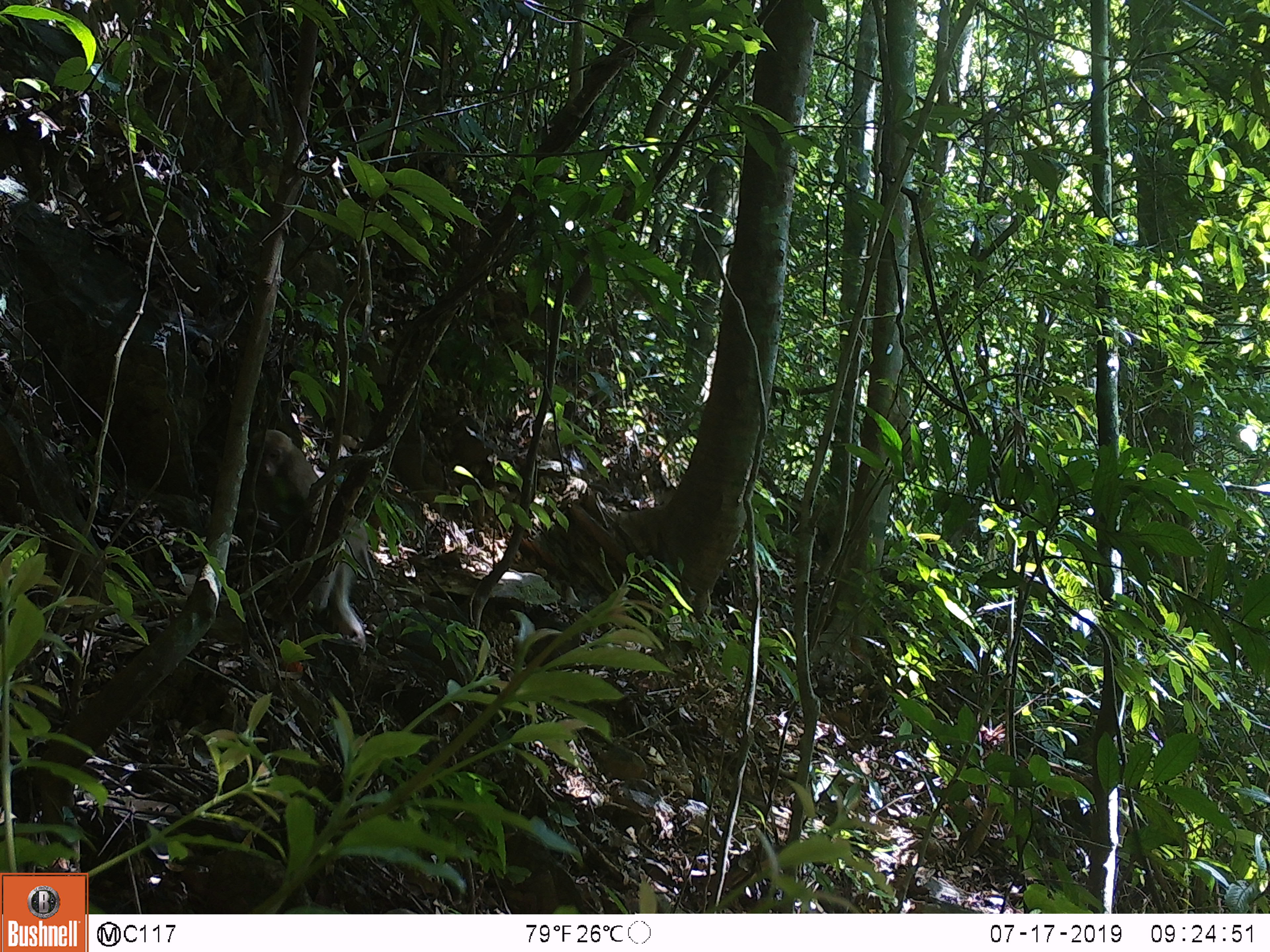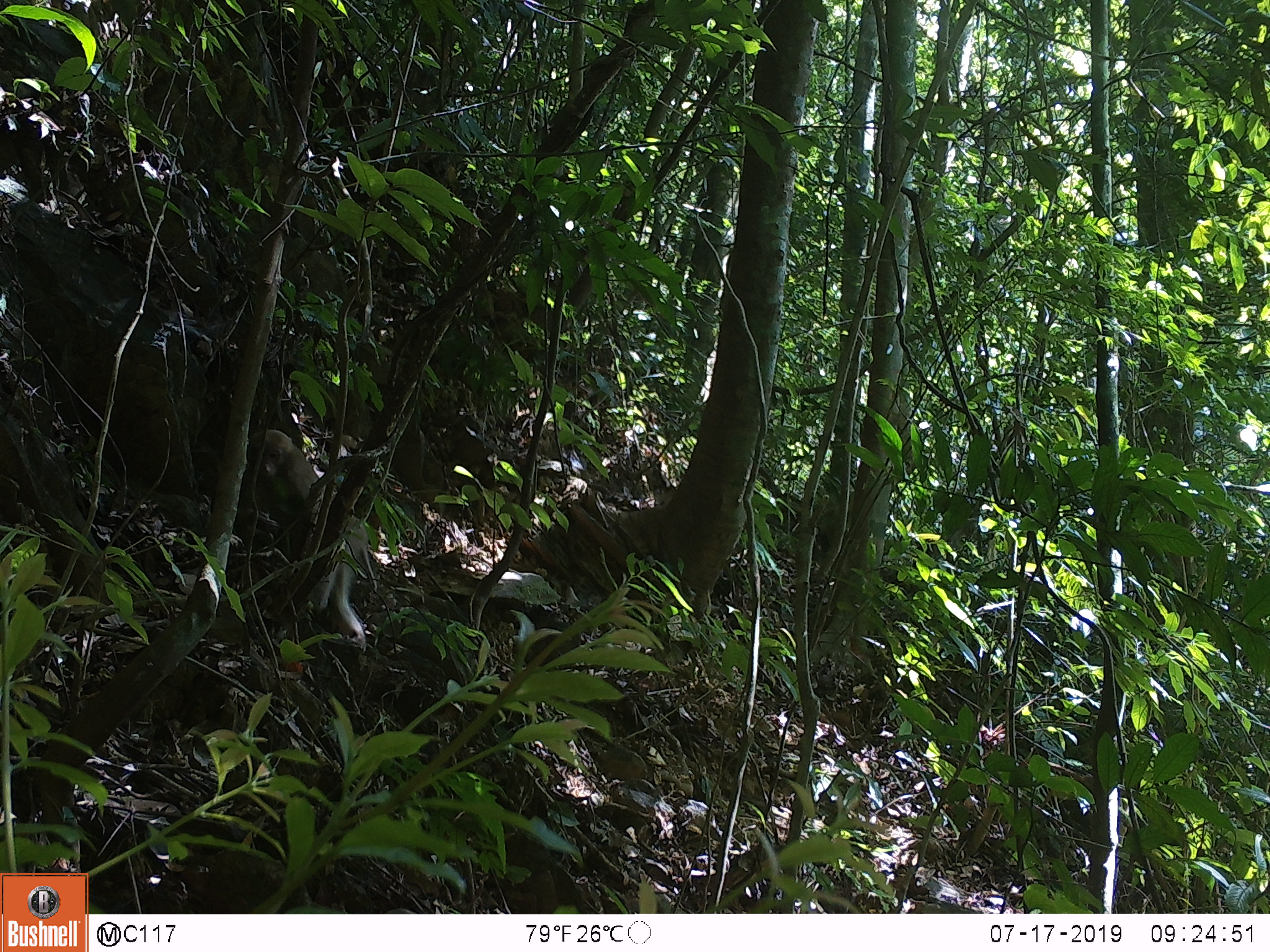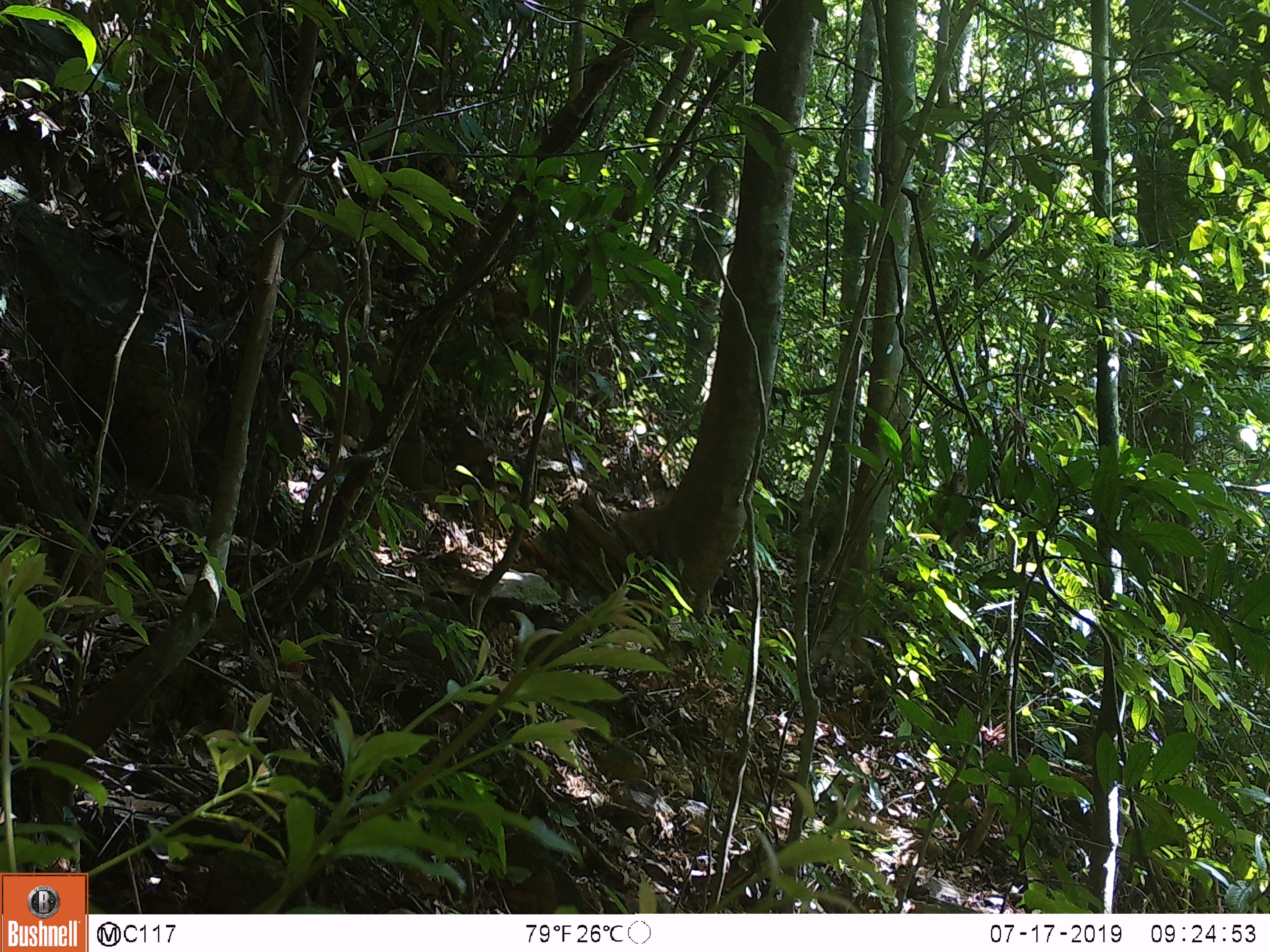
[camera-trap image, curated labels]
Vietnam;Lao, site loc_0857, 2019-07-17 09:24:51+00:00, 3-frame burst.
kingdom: Animalia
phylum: Chordata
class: Mammalia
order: Primates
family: Cercopithecidae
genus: Macaca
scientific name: Macaca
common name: macaque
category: macaque not stump tailed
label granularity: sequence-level